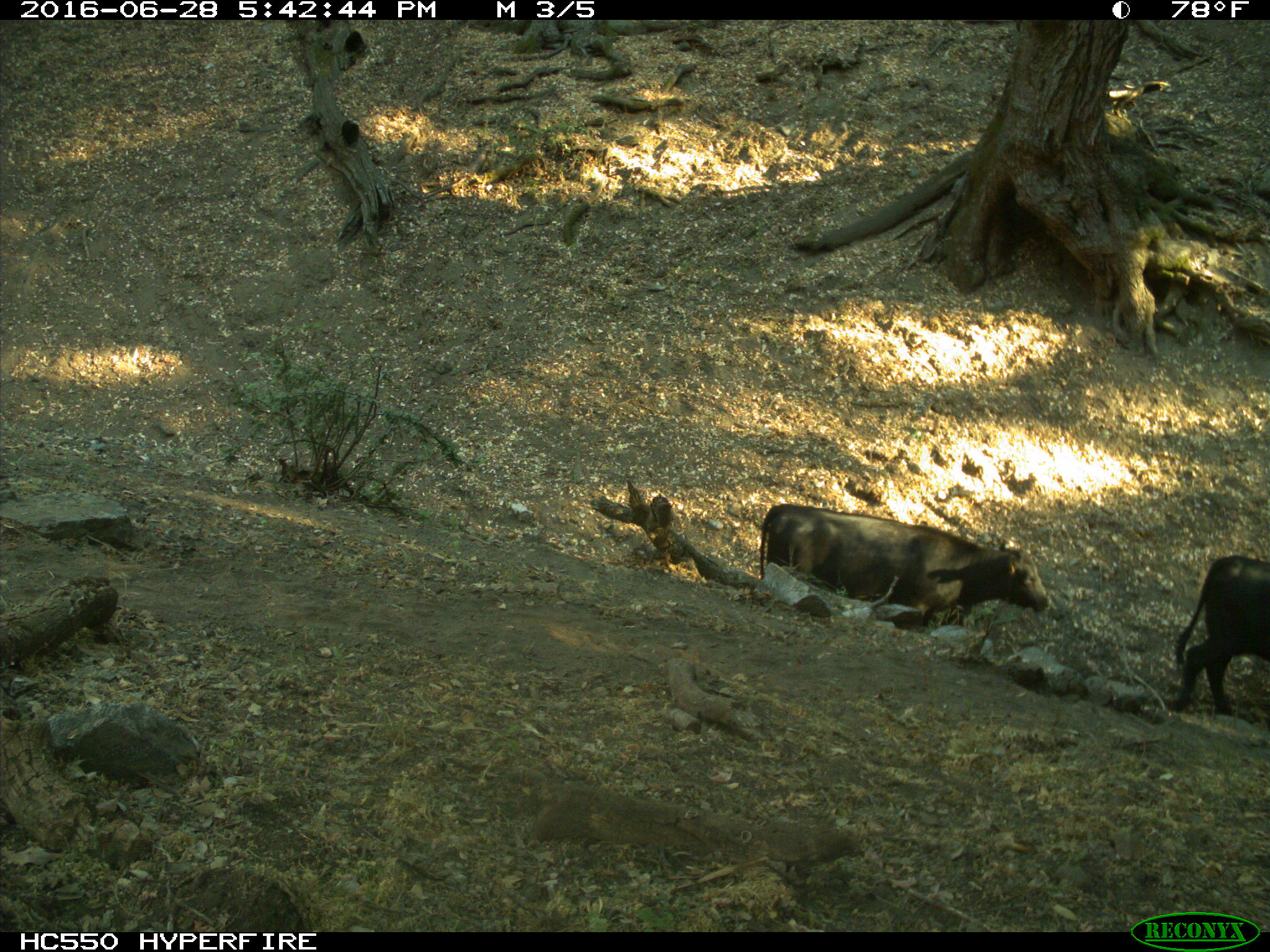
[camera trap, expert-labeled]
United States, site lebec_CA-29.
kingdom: Animalia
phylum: Chordata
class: Mammalia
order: Artiodactyla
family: Bovidae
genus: Bos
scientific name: Bos taurus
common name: domestic cow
Bos taurus (domestic cow).